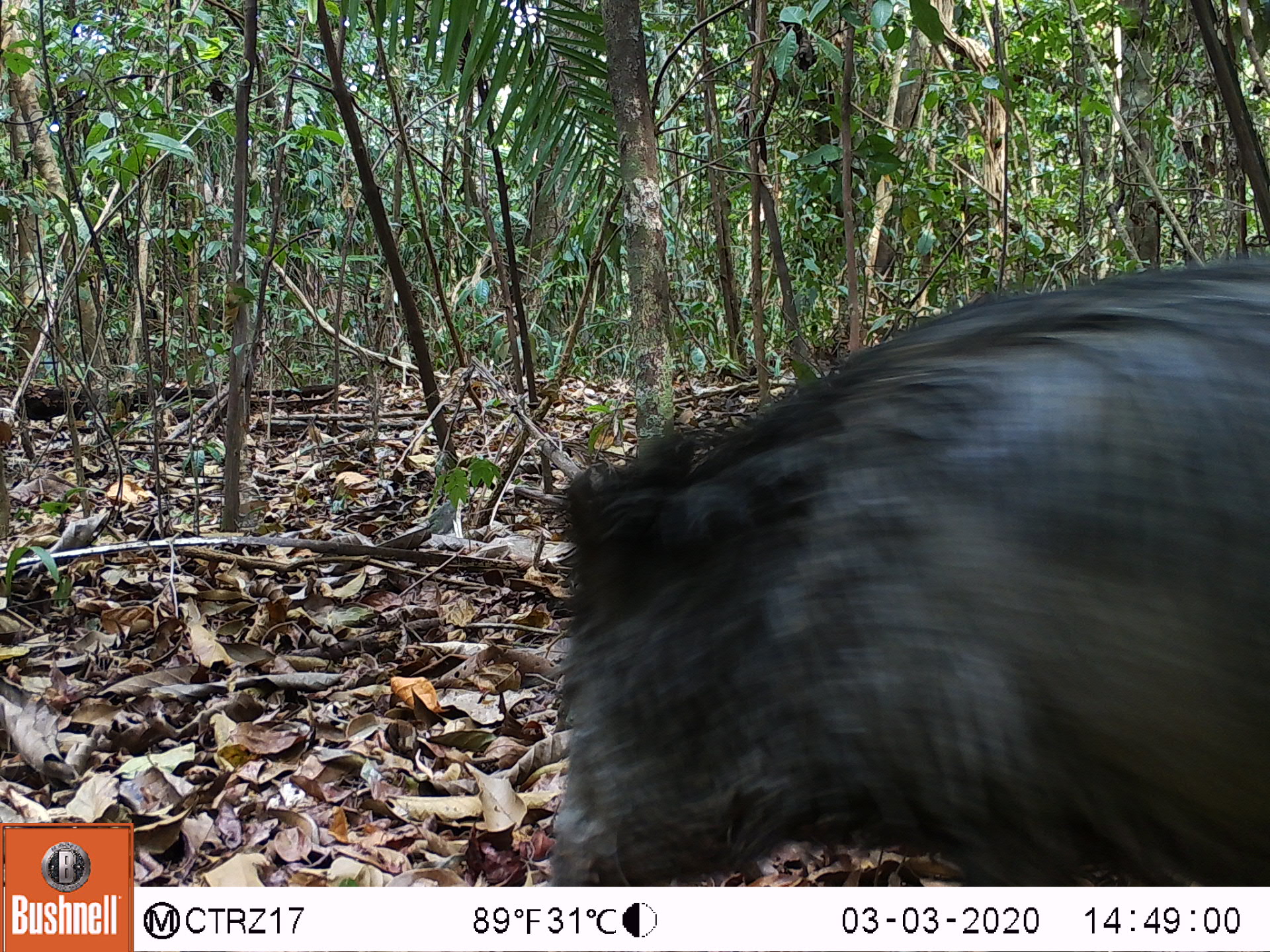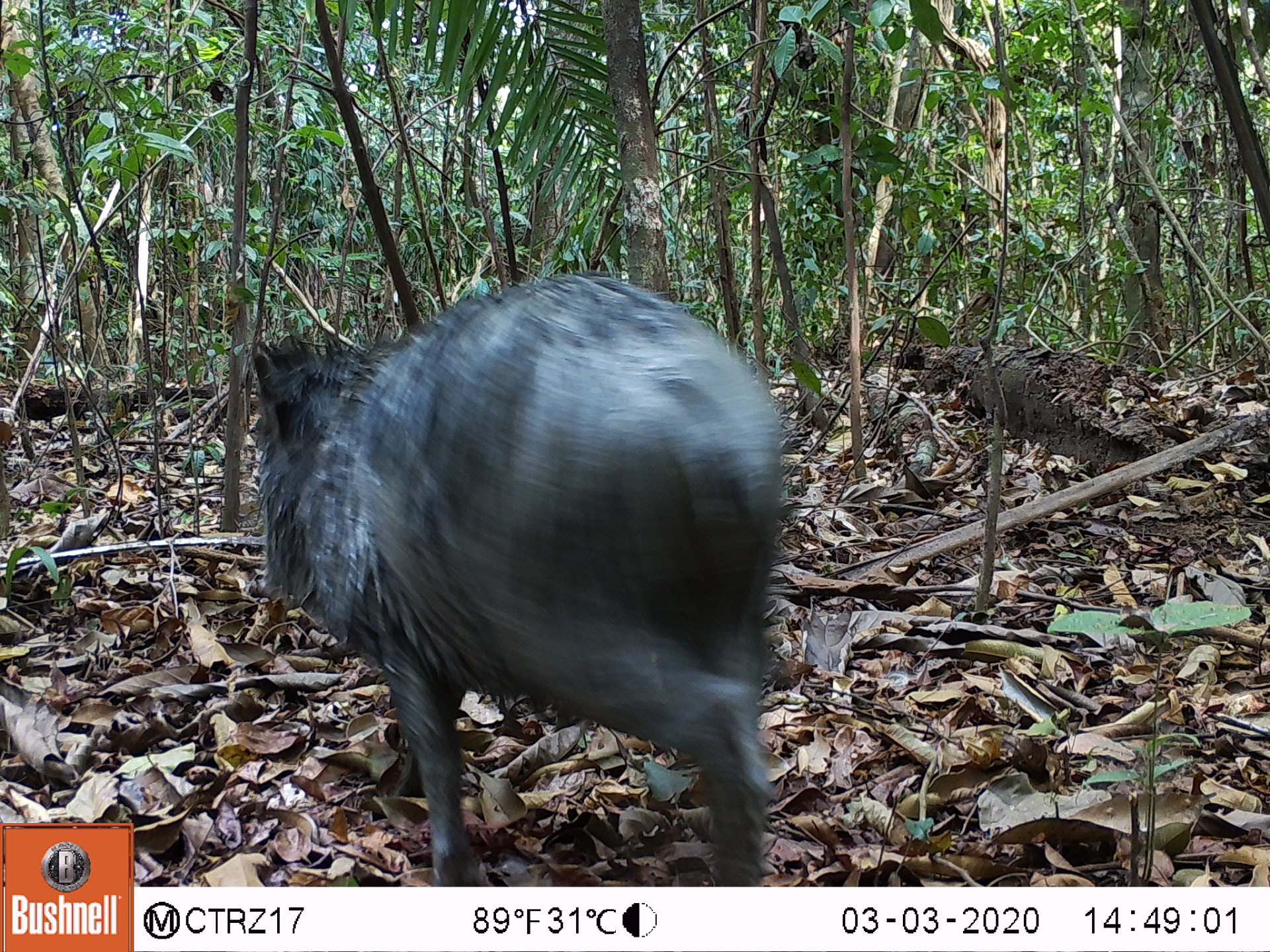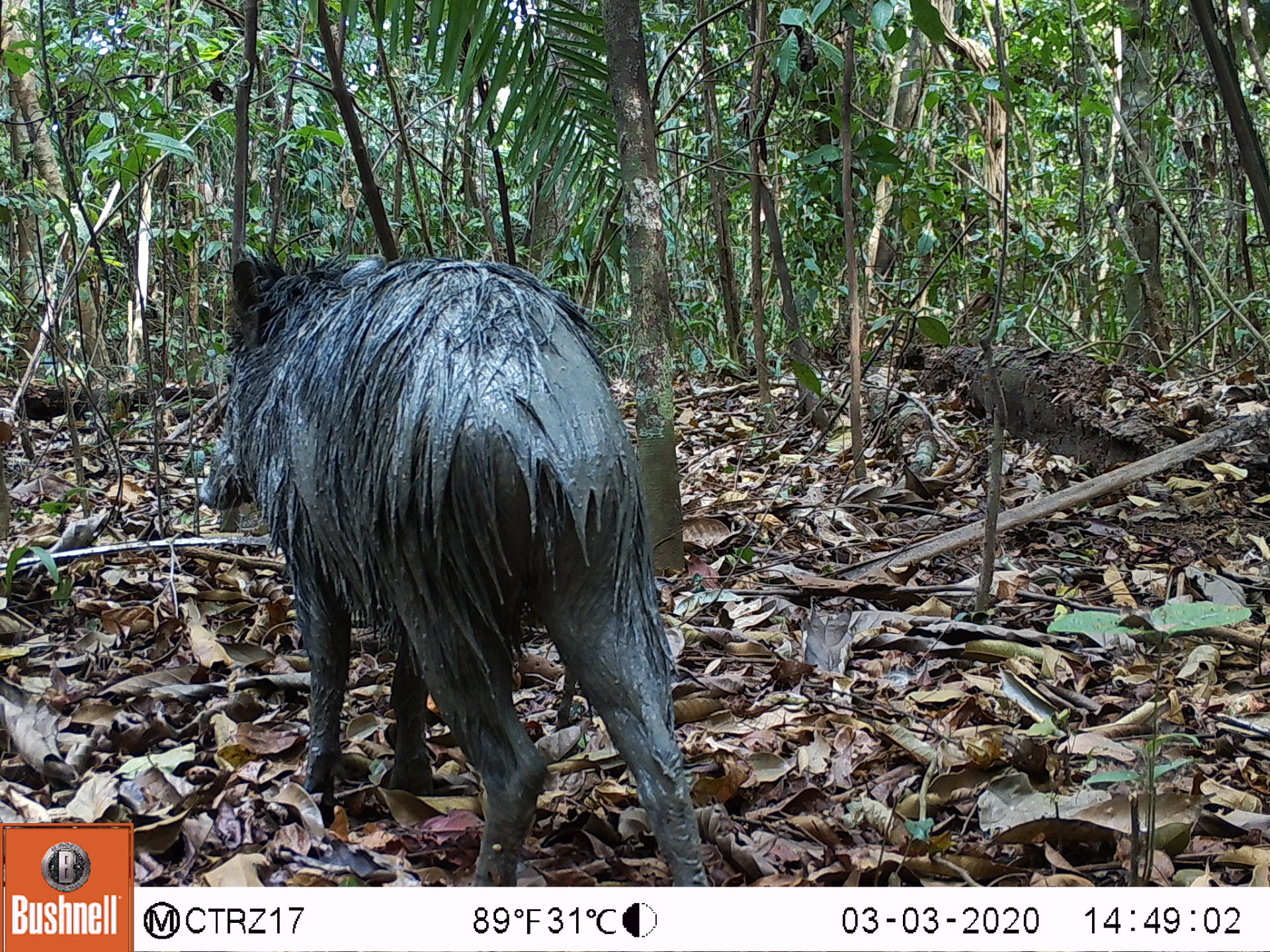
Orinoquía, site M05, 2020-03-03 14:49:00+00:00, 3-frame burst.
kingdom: Animalia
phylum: Chordata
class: Mammalia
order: Artiodactyla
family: Tayassuidae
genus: Pecari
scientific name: Pecari tajacu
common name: collared peccary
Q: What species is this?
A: Collared peccary (Pecari tajacu).